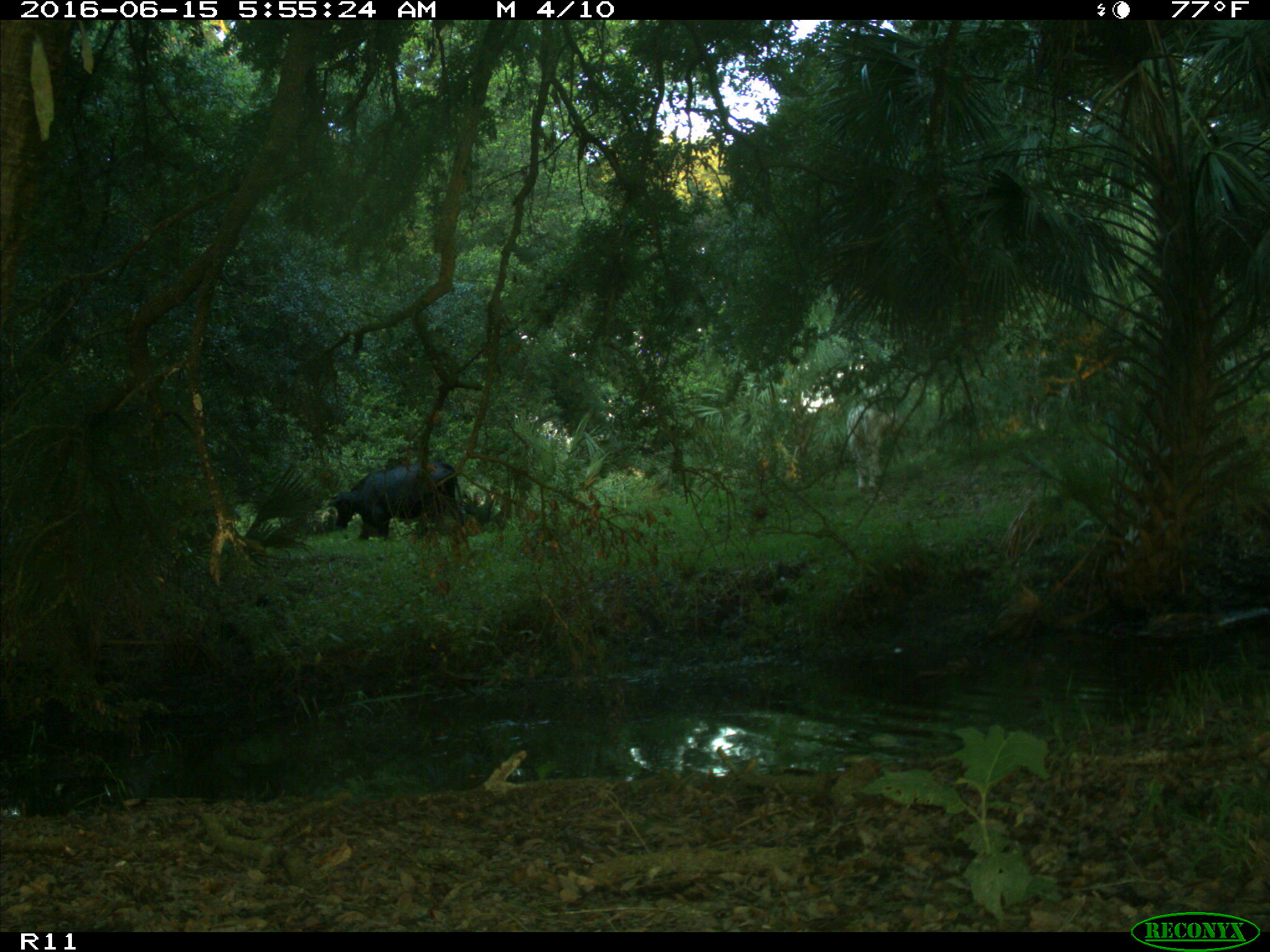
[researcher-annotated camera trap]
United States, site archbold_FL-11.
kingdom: Animalia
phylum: Chordata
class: Mammalia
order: Artiodactyla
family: Bovidae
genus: Bos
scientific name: Bos taurus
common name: domestic cow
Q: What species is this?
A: Bos taurus (domestic cow).